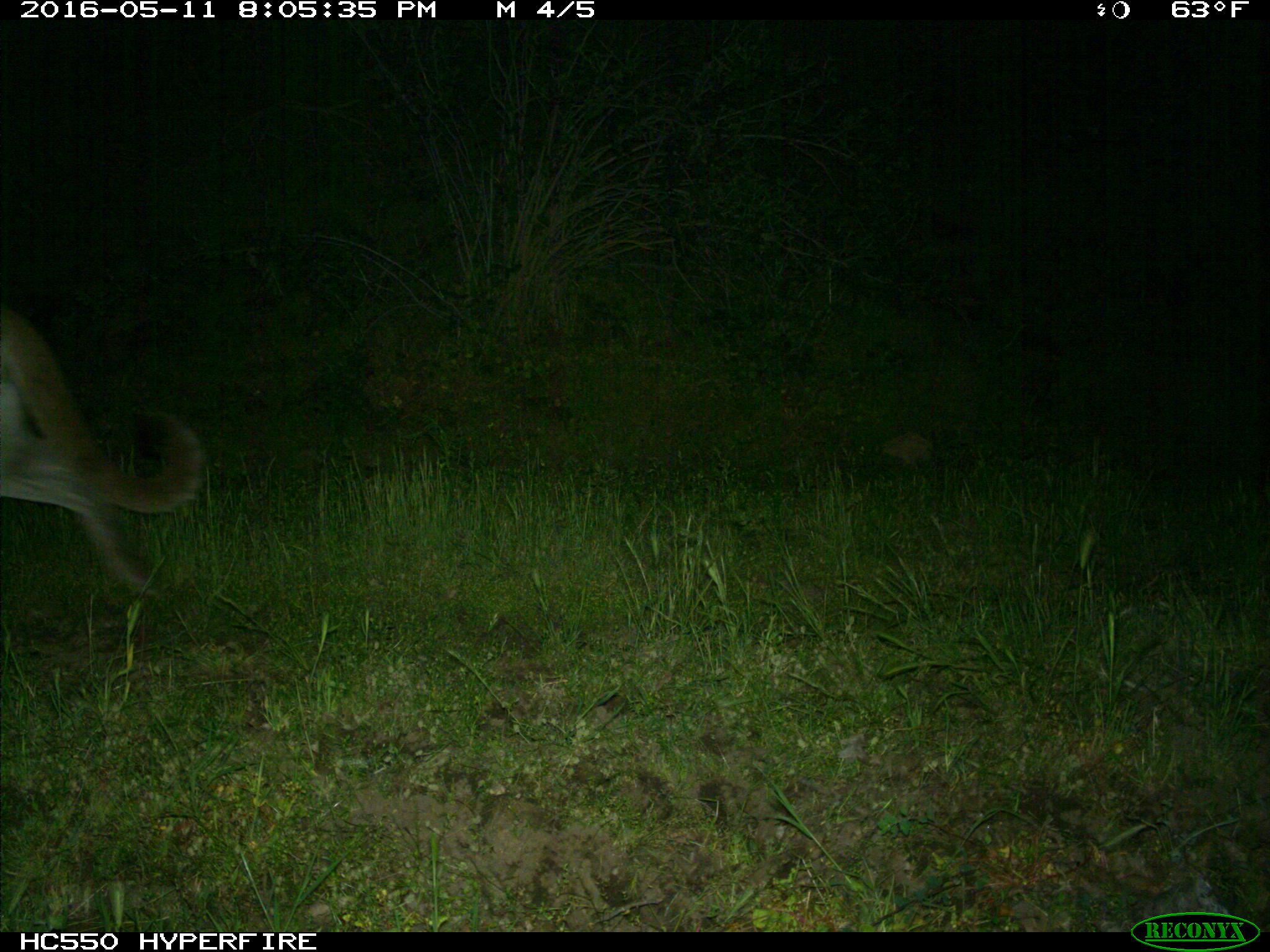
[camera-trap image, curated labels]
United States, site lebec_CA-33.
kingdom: Animalia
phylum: Chordata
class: Mammalia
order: Carnivora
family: Felidae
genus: Puma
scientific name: Puma concolor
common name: mountain lion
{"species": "Puma concolor (mountain lion)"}